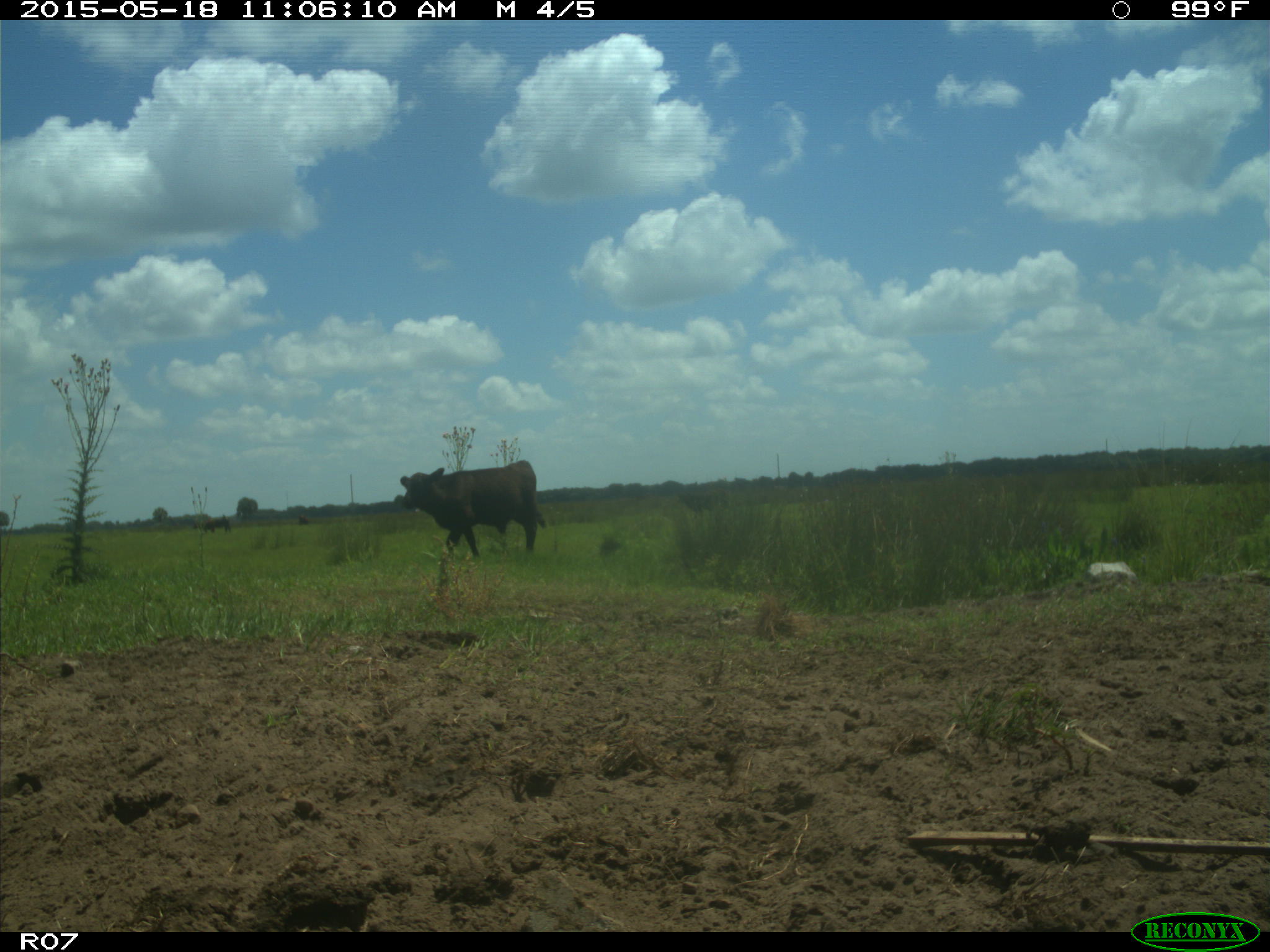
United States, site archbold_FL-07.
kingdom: Animalia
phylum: Chordata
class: Mammalia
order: Artiodactyla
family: Bovidae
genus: Bos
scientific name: Bos taurus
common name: domestic cow